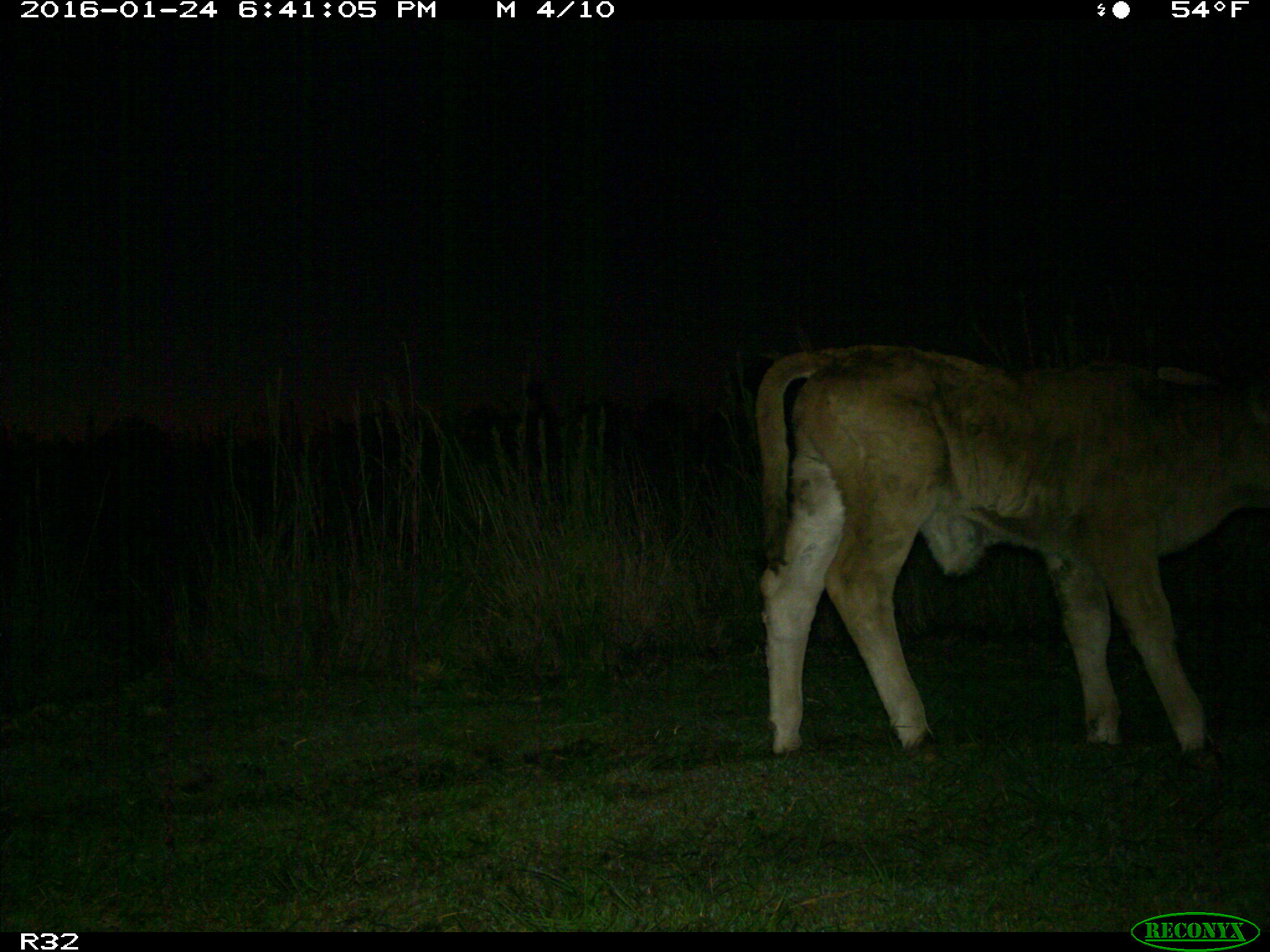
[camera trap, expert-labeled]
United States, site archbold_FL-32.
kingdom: Animalia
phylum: Chordata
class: Mammalia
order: Artiodactyla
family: Bovidae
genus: Bos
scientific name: Bos taurus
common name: domestic cow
Bos taurus (domestic cow).